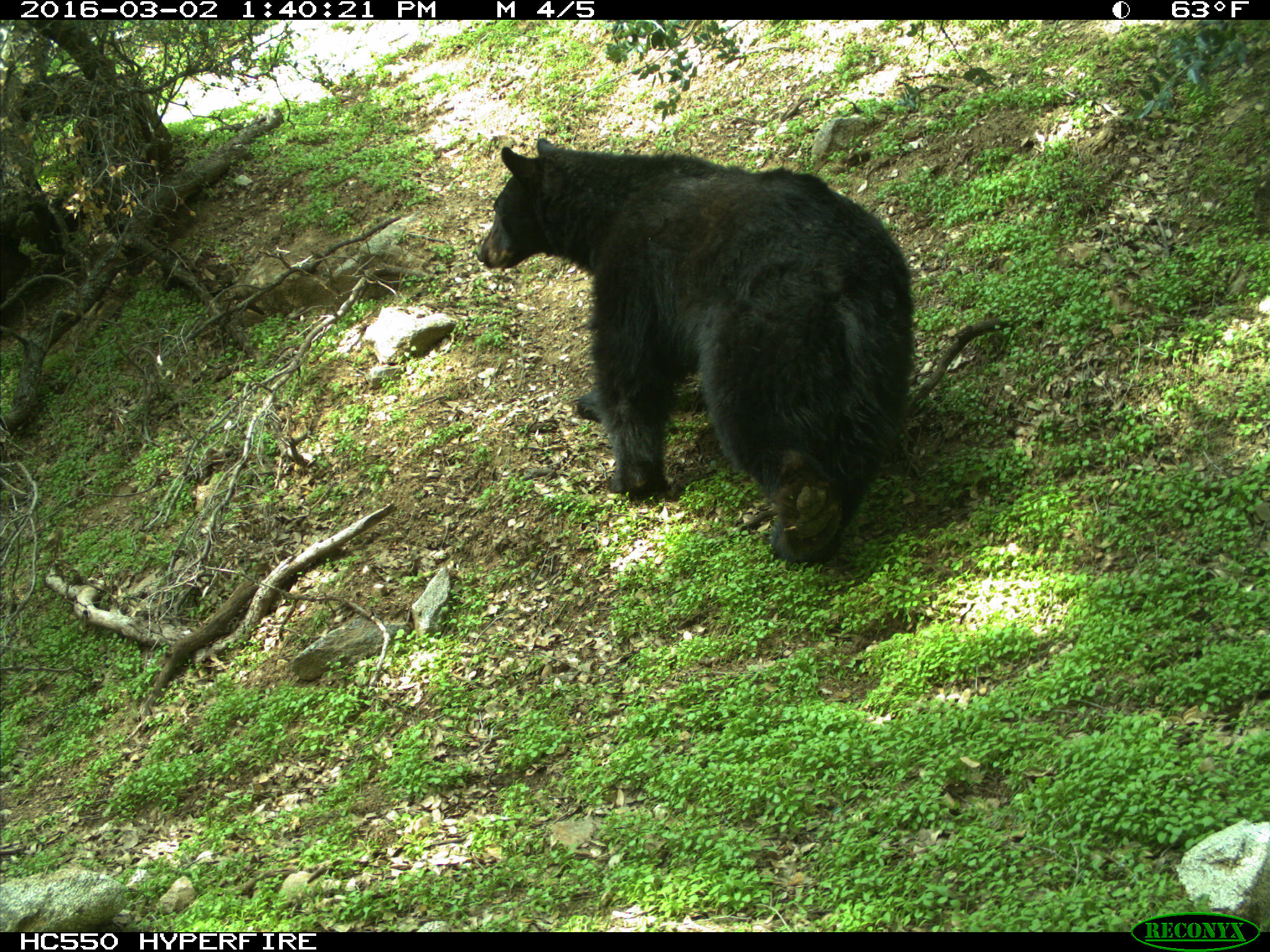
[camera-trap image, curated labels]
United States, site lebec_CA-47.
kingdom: Animalia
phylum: Chordata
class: Mammalia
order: Carnivora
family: Ursidae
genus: Ursus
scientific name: Ursus americanus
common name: american black bear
Ursus americanus (american black bear).